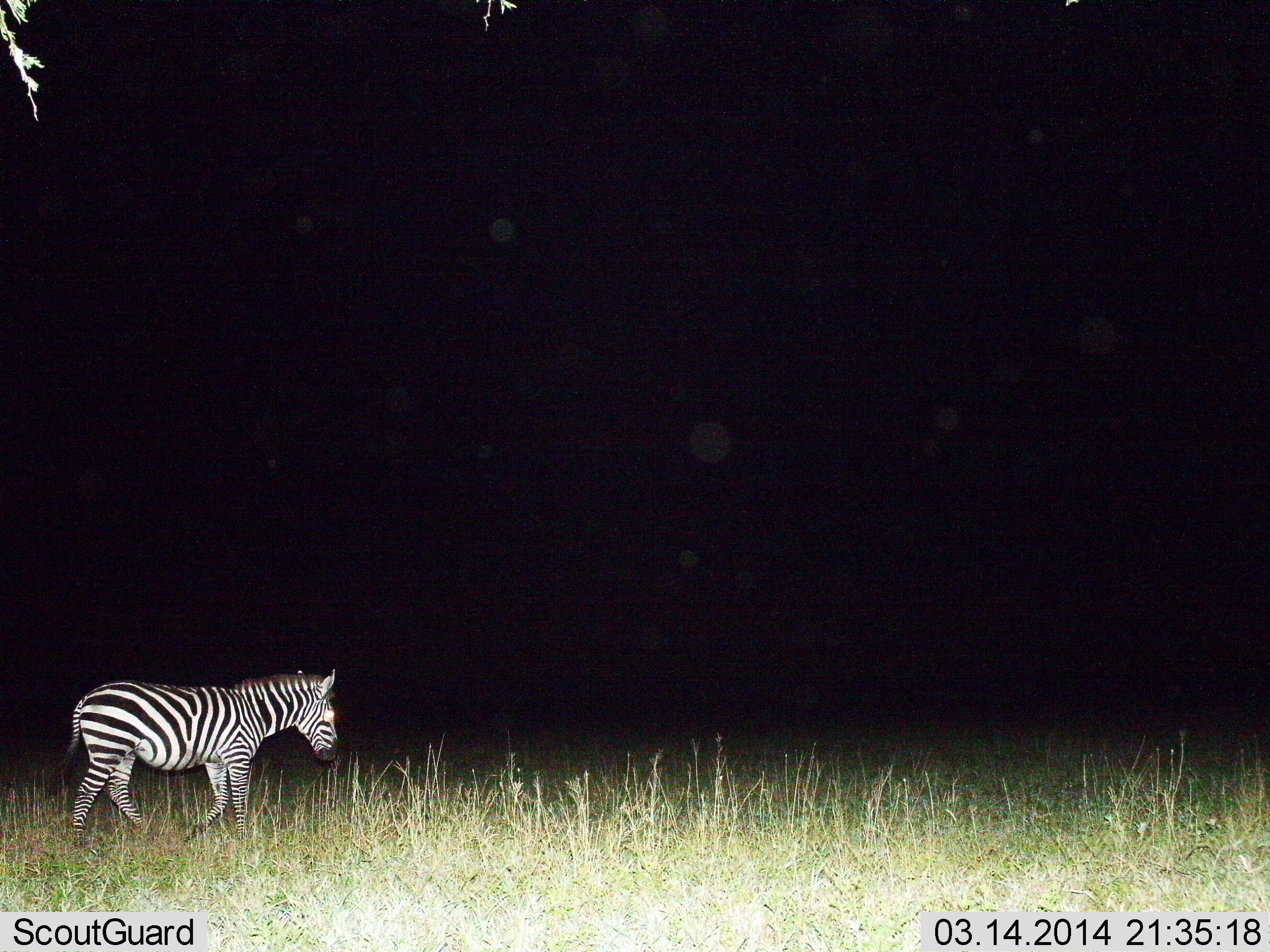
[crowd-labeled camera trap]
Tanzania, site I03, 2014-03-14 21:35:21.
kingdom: Animalia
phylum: Chordata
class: Mammalia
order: Perissodactyla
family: Equidae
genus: Equus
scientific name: Equus quagga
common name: plains zebra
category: zebra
Zebra (plains zebra) (Equus quagga), count 1. Behavior (volunteer vote fractions): standing 0%, resting 0%, moving 100%, interacting 0%. Young present (vote fraction): 0%. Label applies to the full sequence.